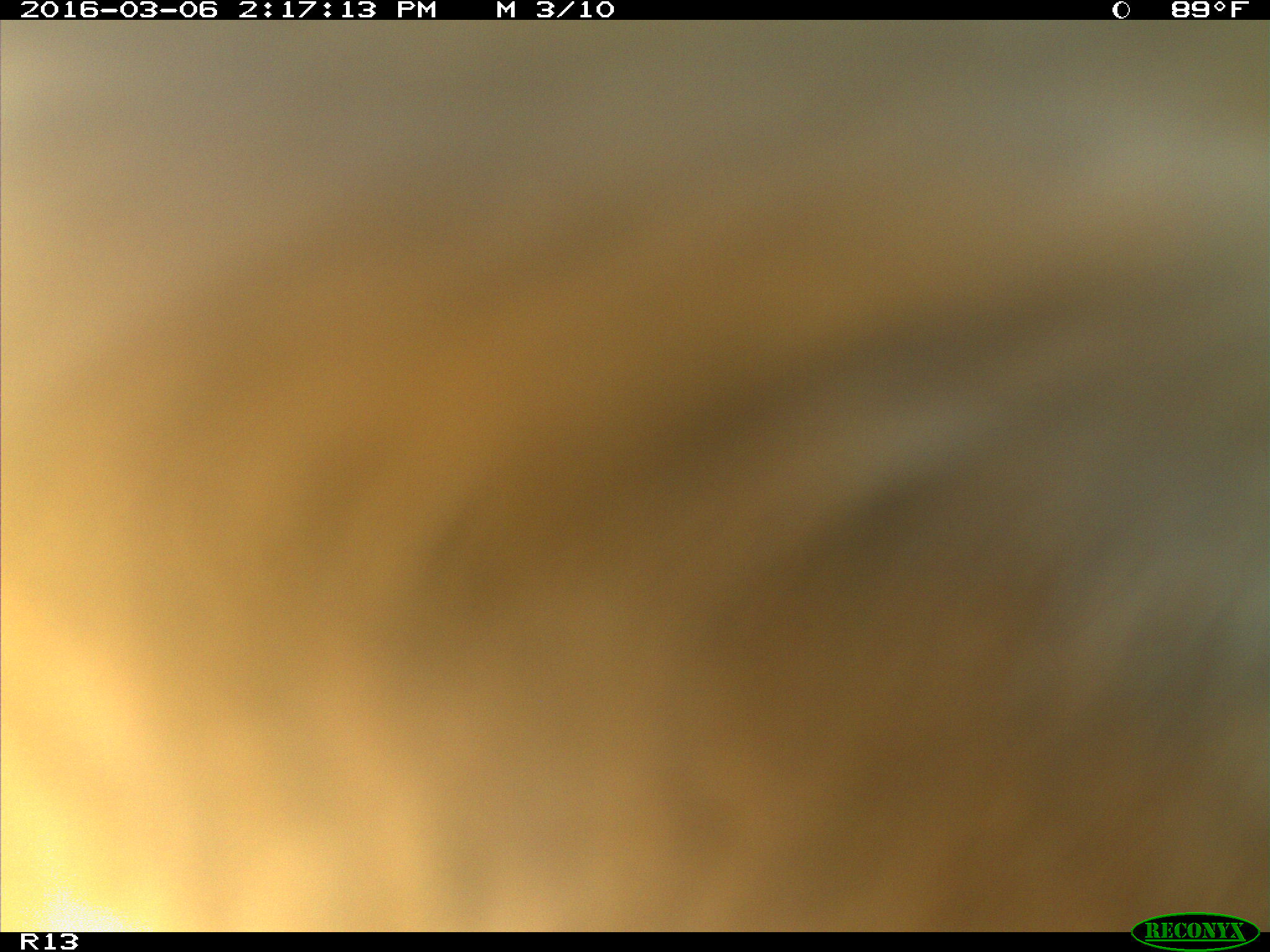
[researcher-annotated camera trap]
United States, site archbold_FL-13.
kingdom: Animalia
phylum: Chordata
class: Mammalia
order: Artiodactyla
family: Bovidae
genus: Bos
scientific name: Bos taurus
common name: domestic cow